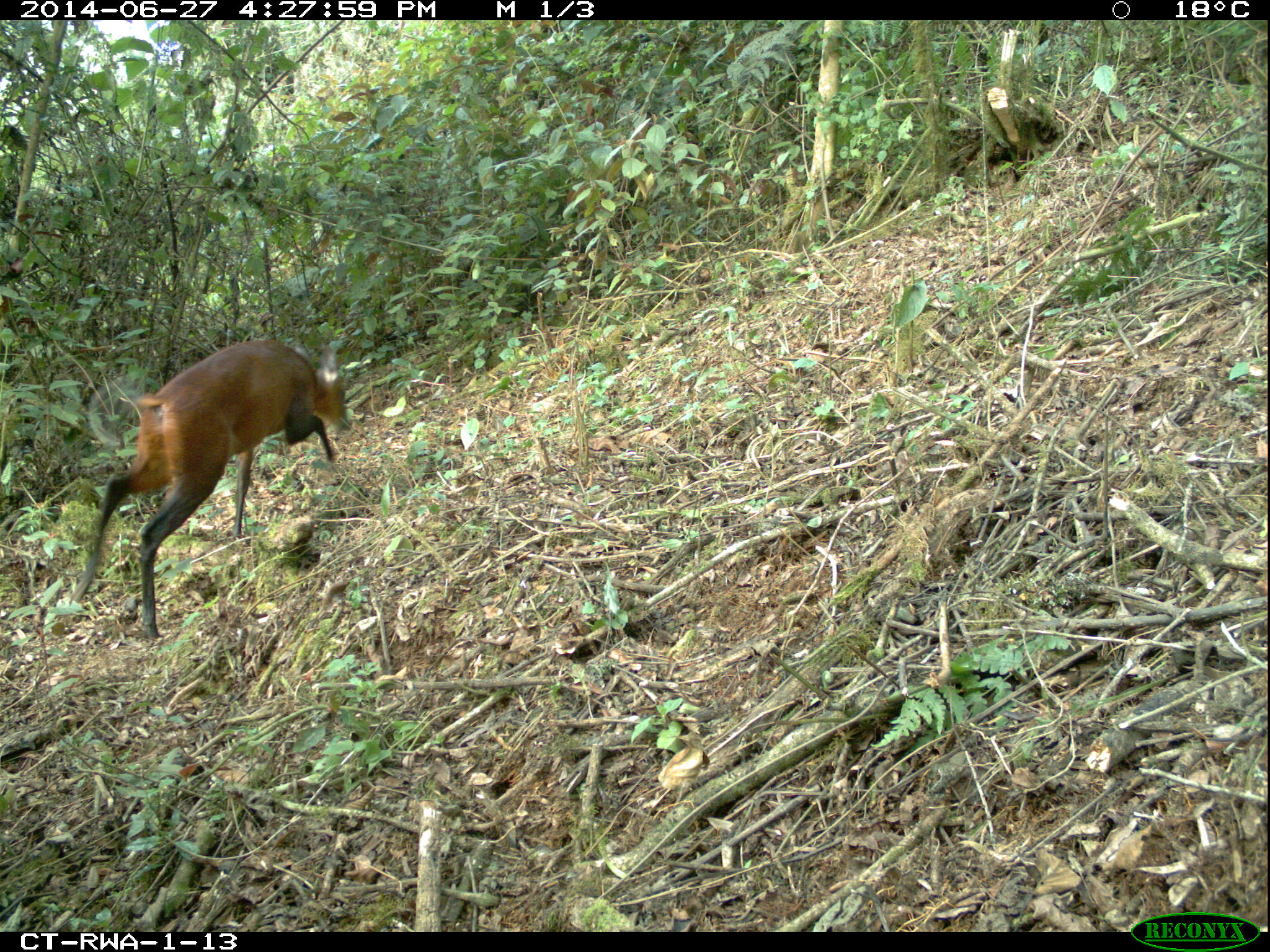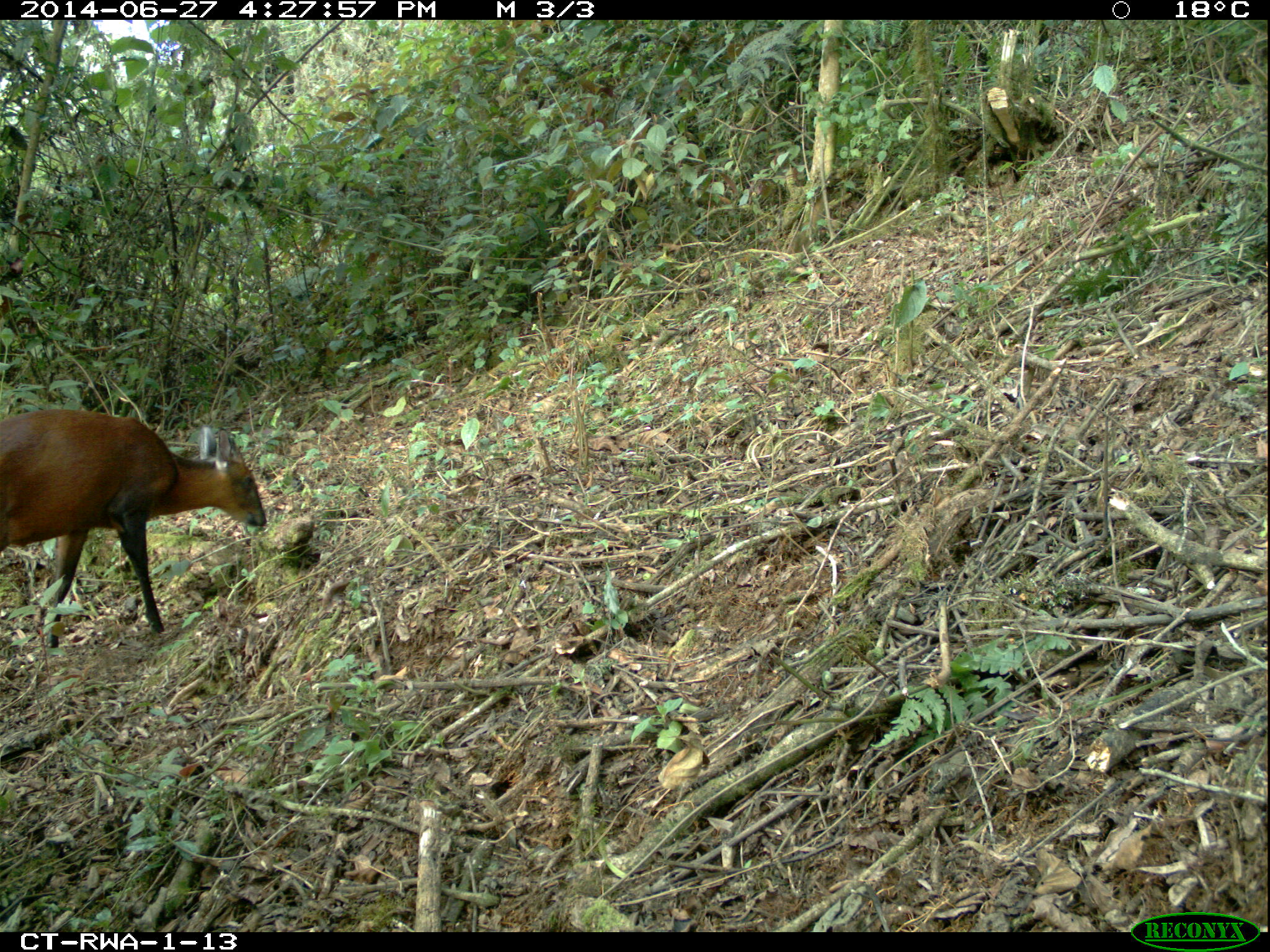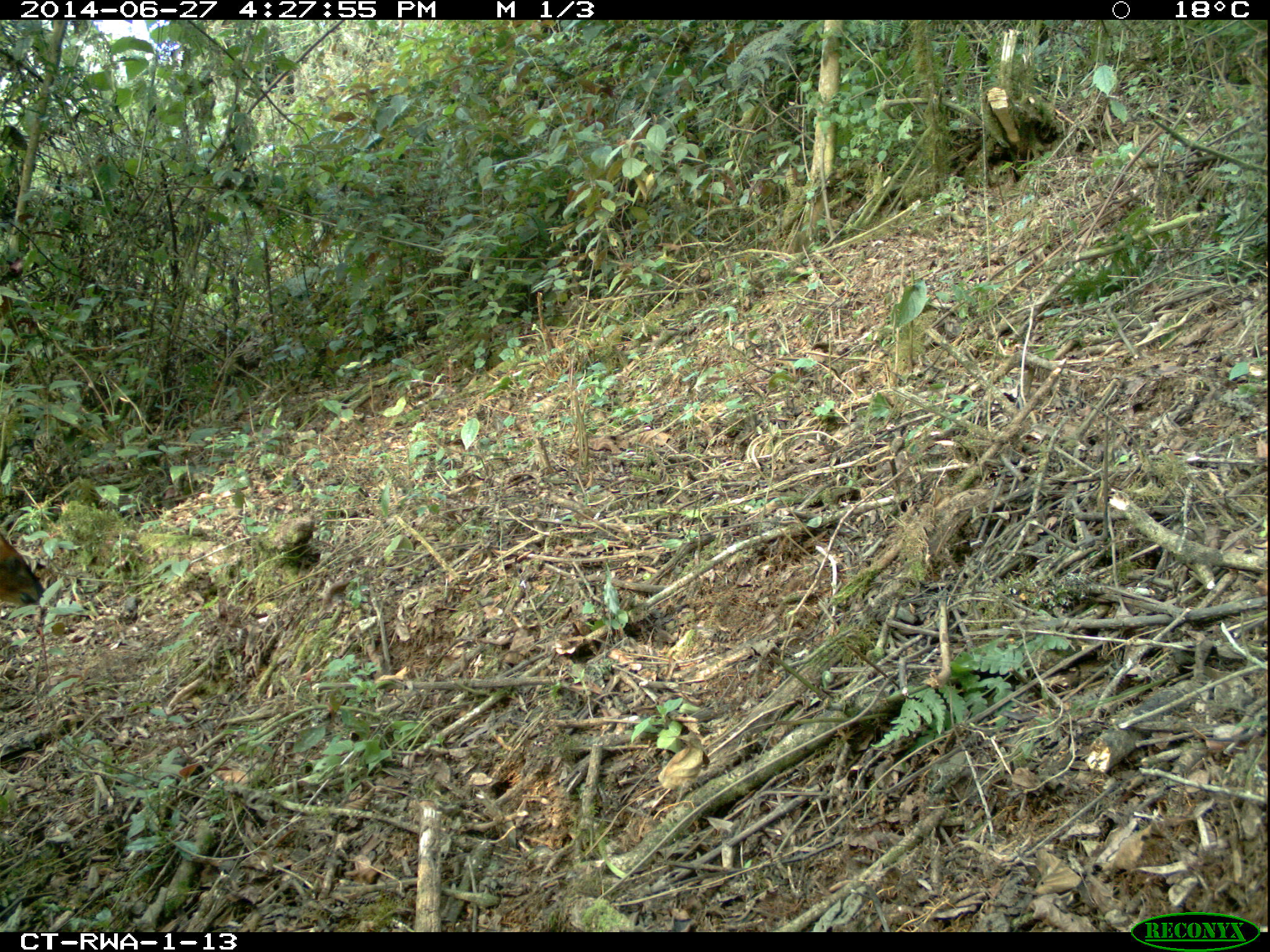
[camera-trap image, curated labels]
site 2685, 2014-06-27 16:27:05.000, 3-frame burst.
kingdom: Animalia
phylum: Chordata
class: Mammalia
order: Artiodactyla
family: Bovidae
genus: Cephalophus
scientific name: Cephalophus nigrifrons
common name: black-fronted duiker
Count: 1.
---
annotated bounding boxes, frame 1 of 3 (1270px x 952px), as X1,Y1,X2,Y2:
cephalophus nigrifrons: 73,338,348,639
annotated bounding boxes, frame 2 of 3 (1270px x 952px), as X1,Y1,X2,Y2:
cephalophus nigrifrons: 0,405,267,649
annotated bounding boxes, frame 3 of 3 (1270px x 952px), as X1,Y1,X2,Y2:
cephalophus nigrifrons: 0,531,43,606